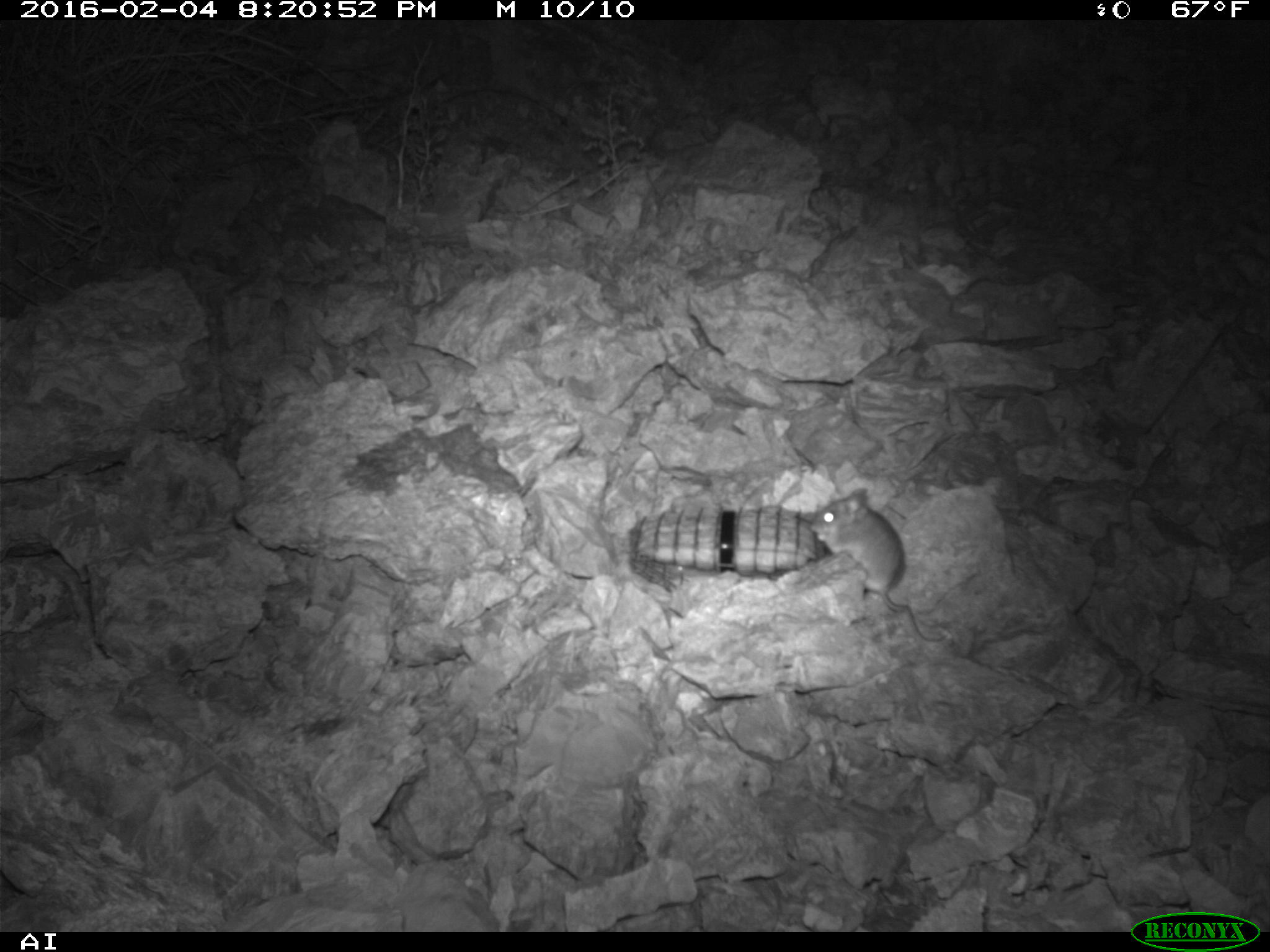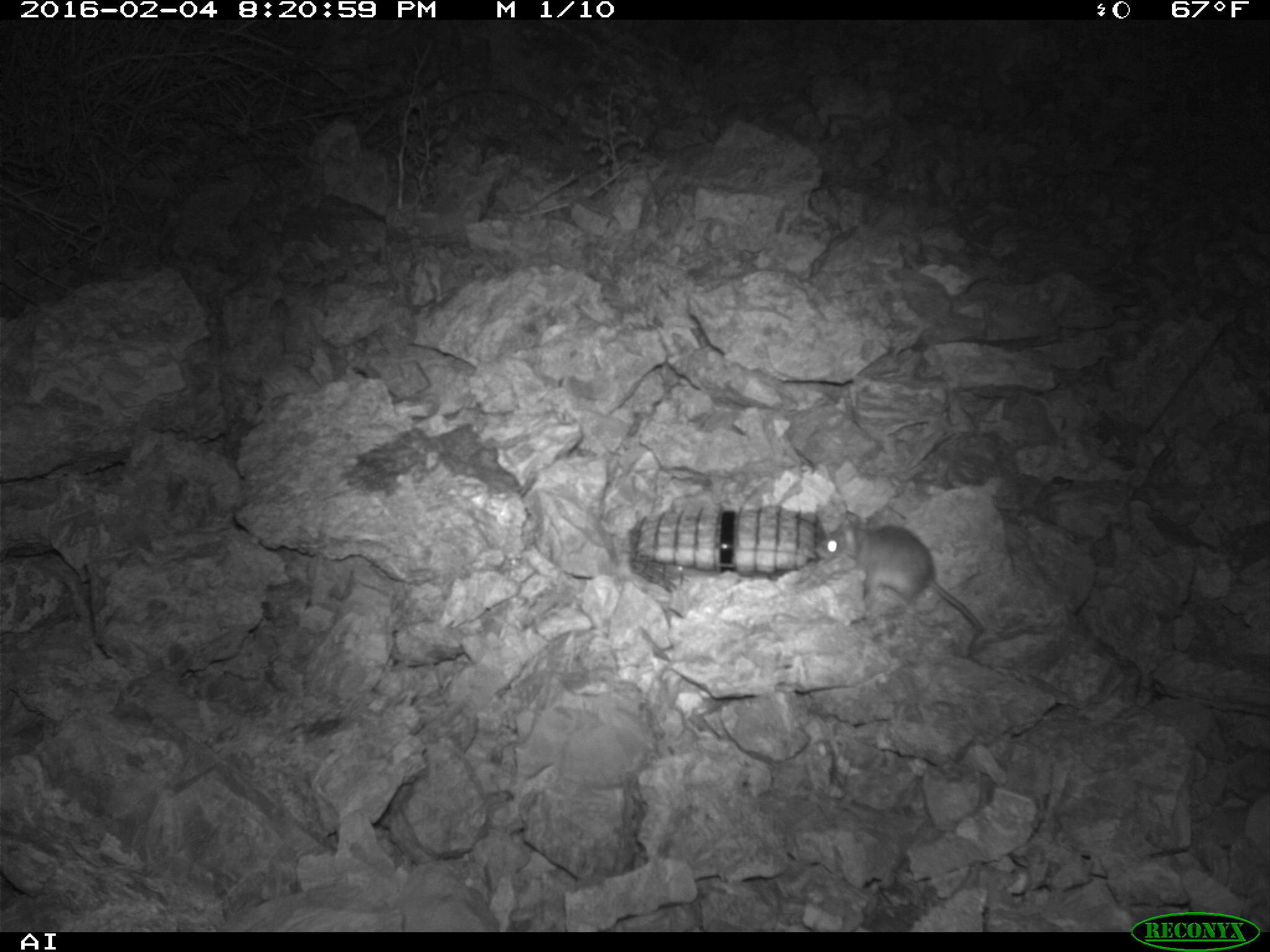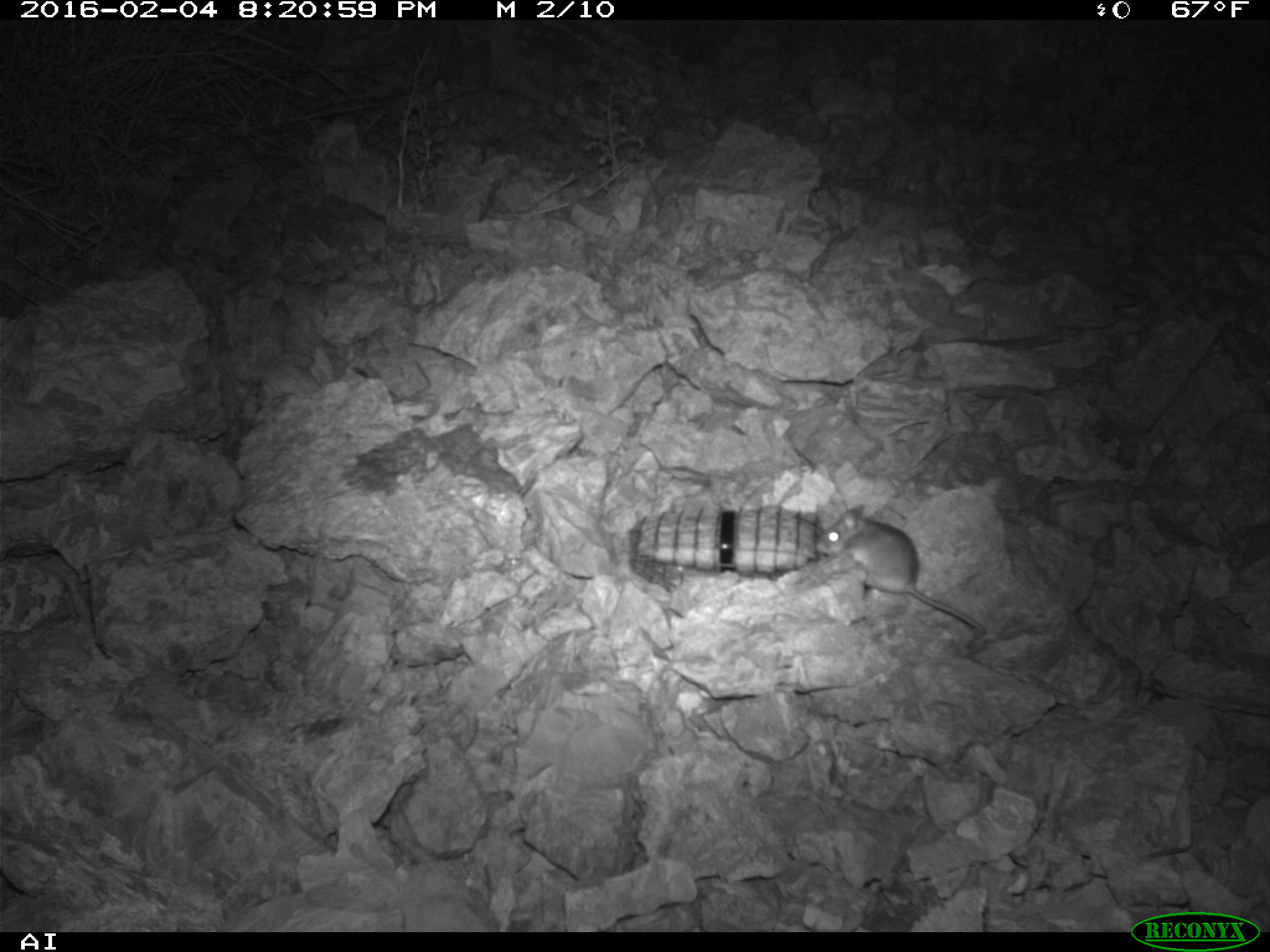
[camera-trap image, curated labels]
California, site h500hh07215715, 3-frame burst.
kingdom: Animalia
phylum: Chordata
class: Mammalia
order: Rodentia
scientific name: Rodentia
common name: rodent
Rodent (Rodentia).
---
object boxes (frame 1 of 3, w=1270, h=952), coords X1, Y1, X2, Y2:
rodent: 805, 487, 946, 640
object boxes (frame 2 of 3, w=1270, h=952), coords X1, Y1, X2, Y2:
rodent: 816, 510, 984, 656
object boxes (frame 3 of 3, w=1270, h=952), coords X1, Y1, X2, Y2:
rodent: 814, 505, 985, 647